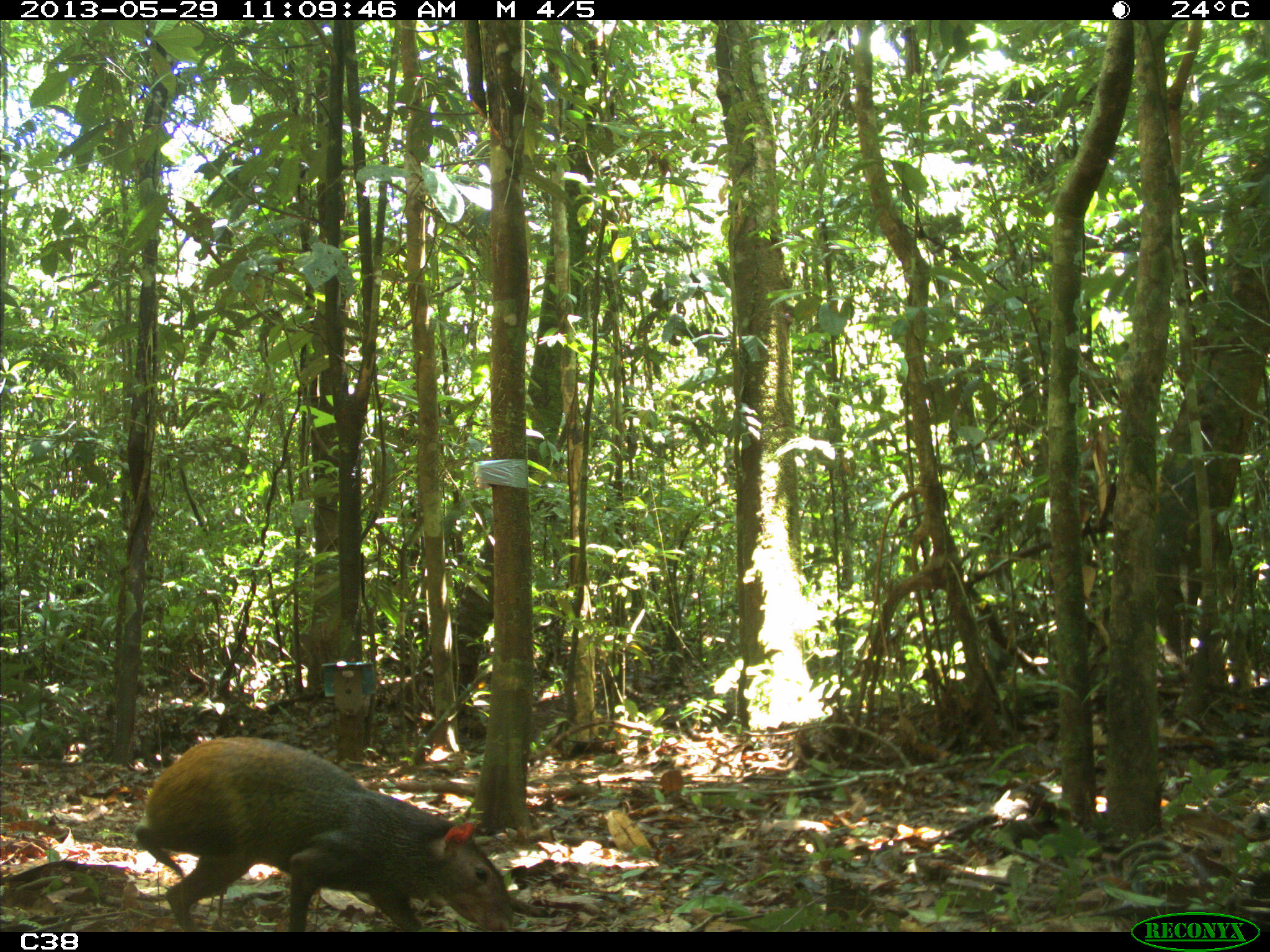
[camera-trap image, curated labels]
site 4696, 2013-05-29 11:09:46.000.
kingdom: Animalia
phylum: Chordata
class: Mammalia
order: Rodentia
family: Dasyproctidae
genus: Dasyprocta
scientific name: Dasyprocta leporina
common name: red-rumped agouti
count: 1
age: adult